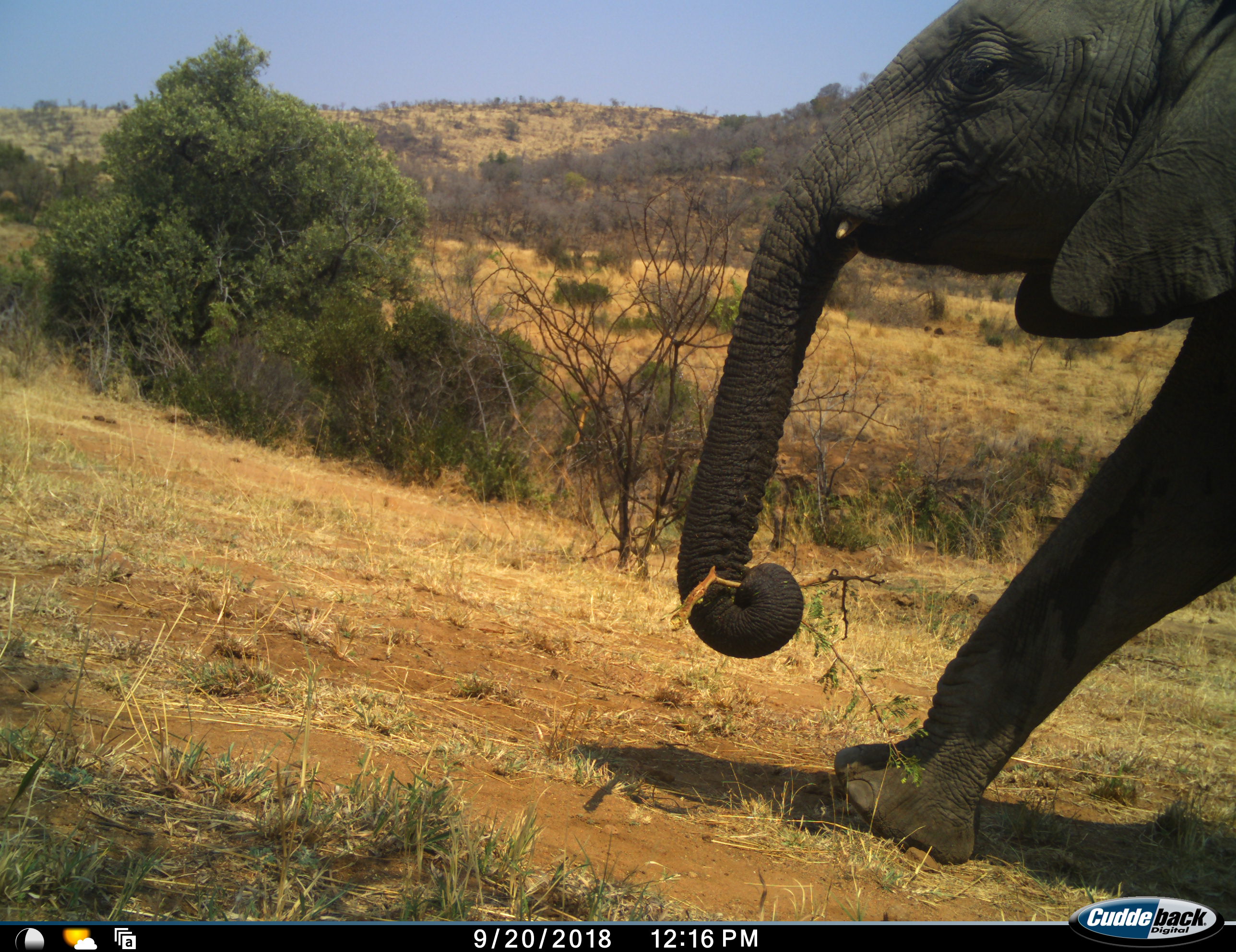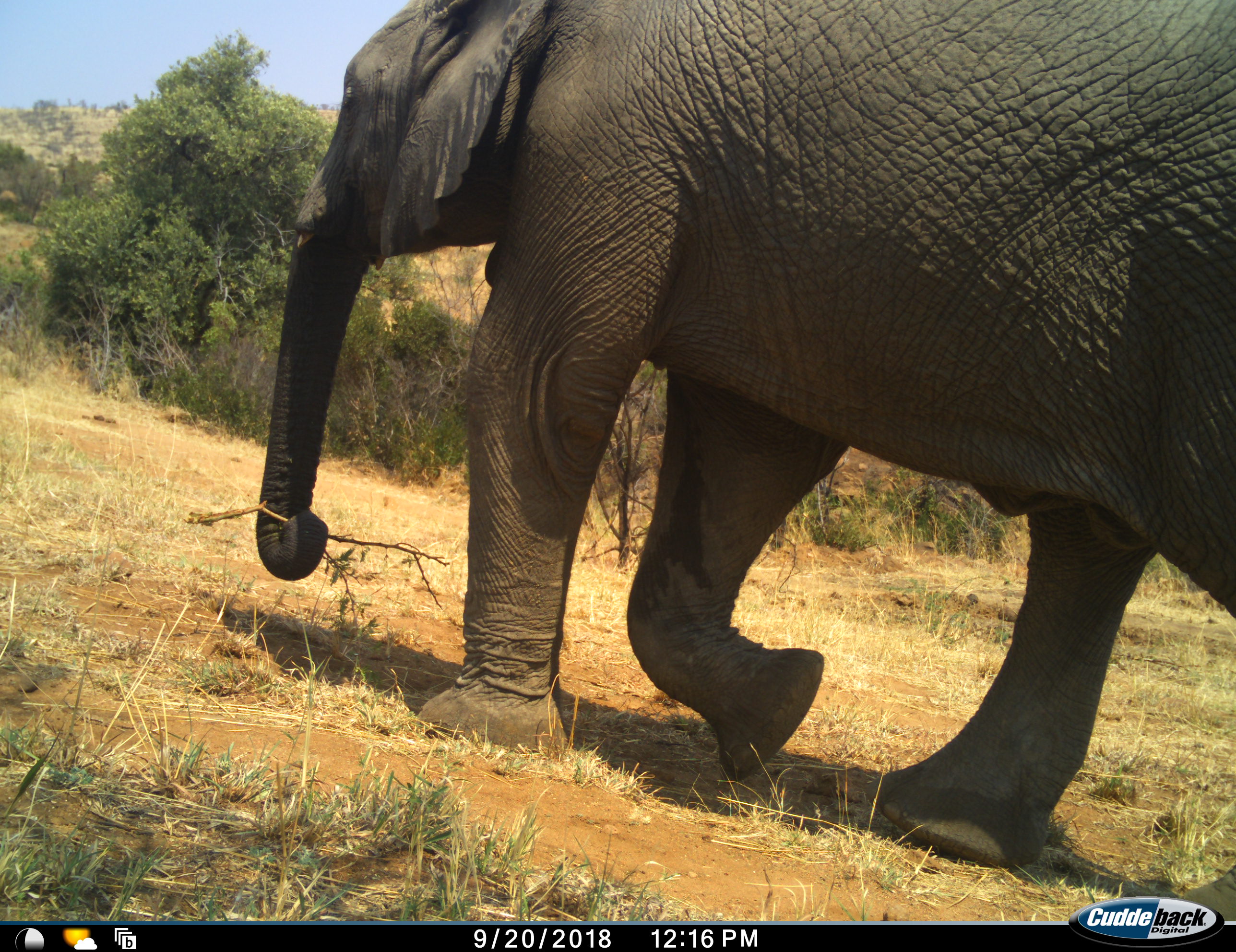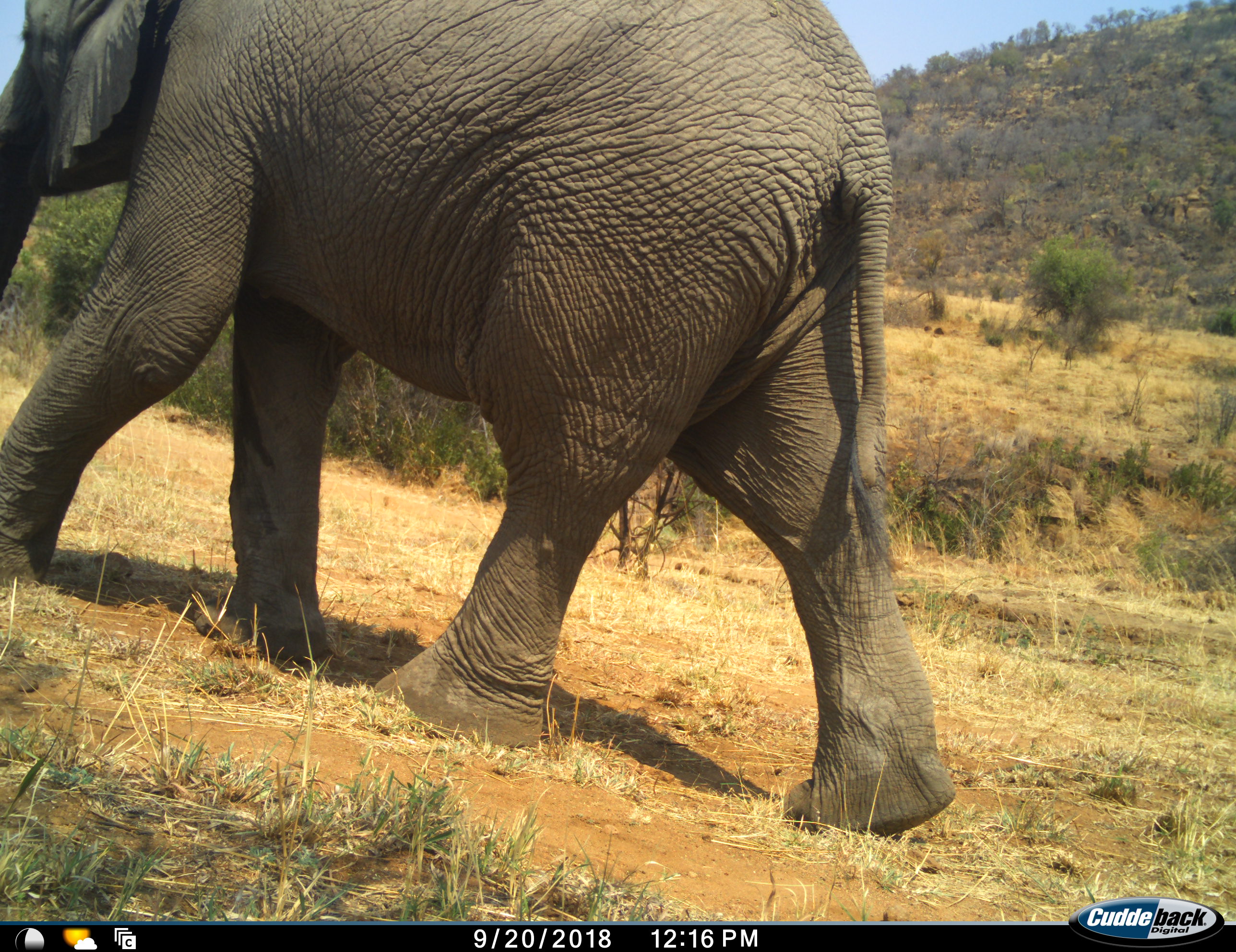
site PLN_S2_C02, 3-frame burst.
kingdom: Animalia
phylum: Chordata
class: Mammalia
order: Proboscidea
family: Elephantidae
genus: Loxodonta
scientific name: Loxodonta africana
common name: african bush elephant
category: elephant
Elephant (african bush elephant) (Loxodonta africana), count 1. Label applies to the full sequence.